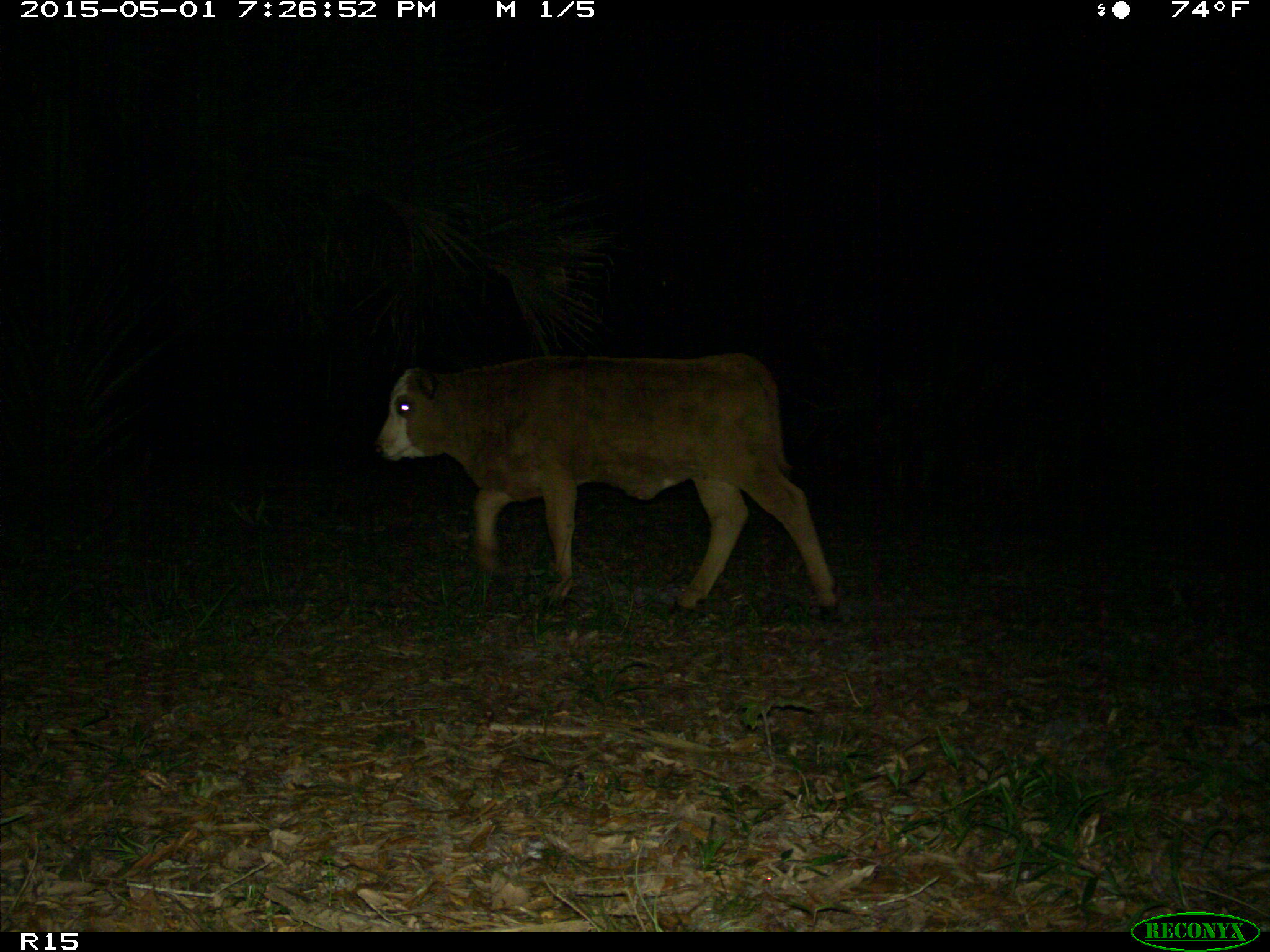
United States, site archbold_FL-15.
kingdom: Animalia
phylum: Chordata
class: Mammalia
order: Artiodactyla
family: Bovidae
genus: Bos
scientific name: Bos taurus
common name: domestic cow